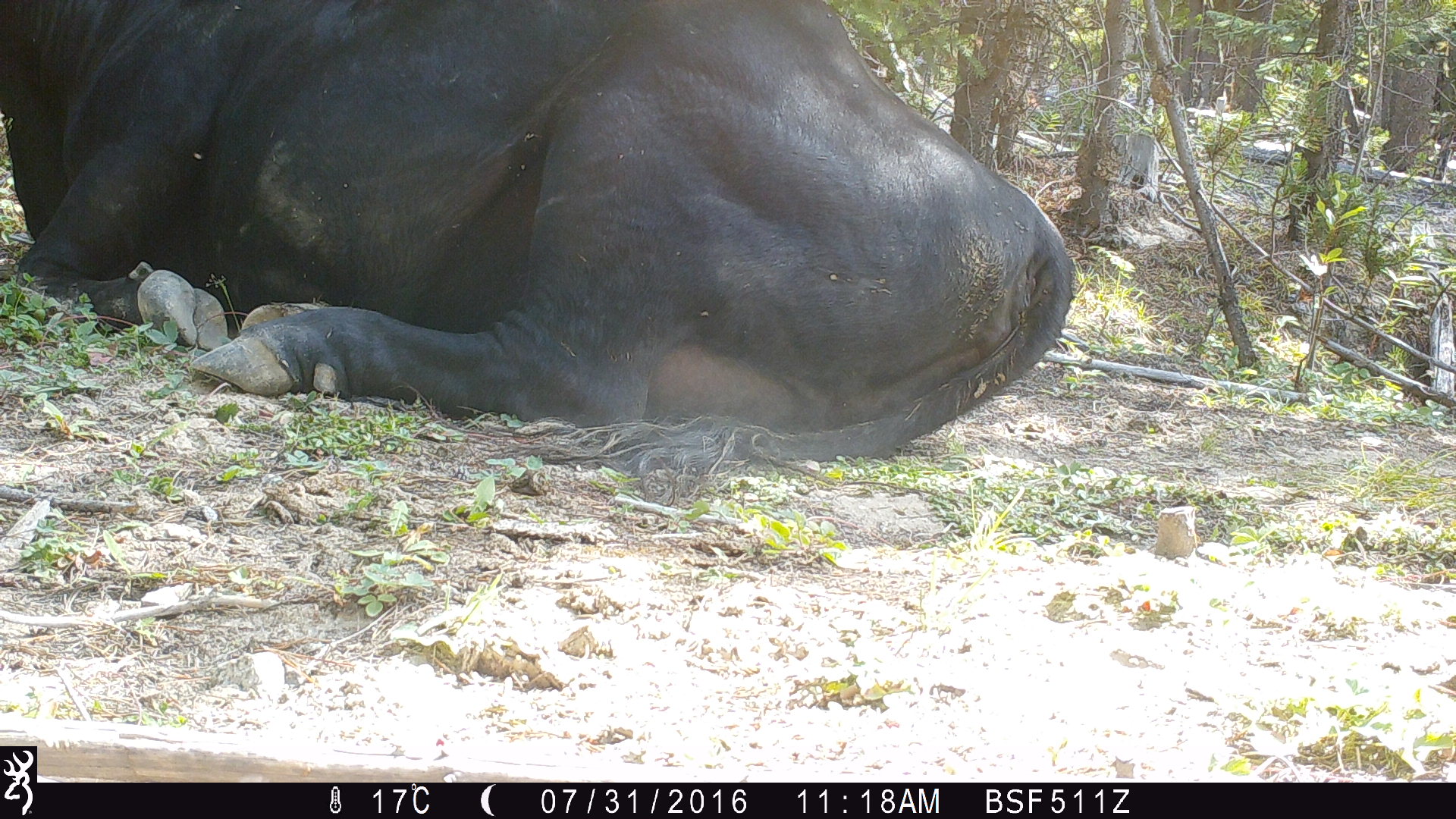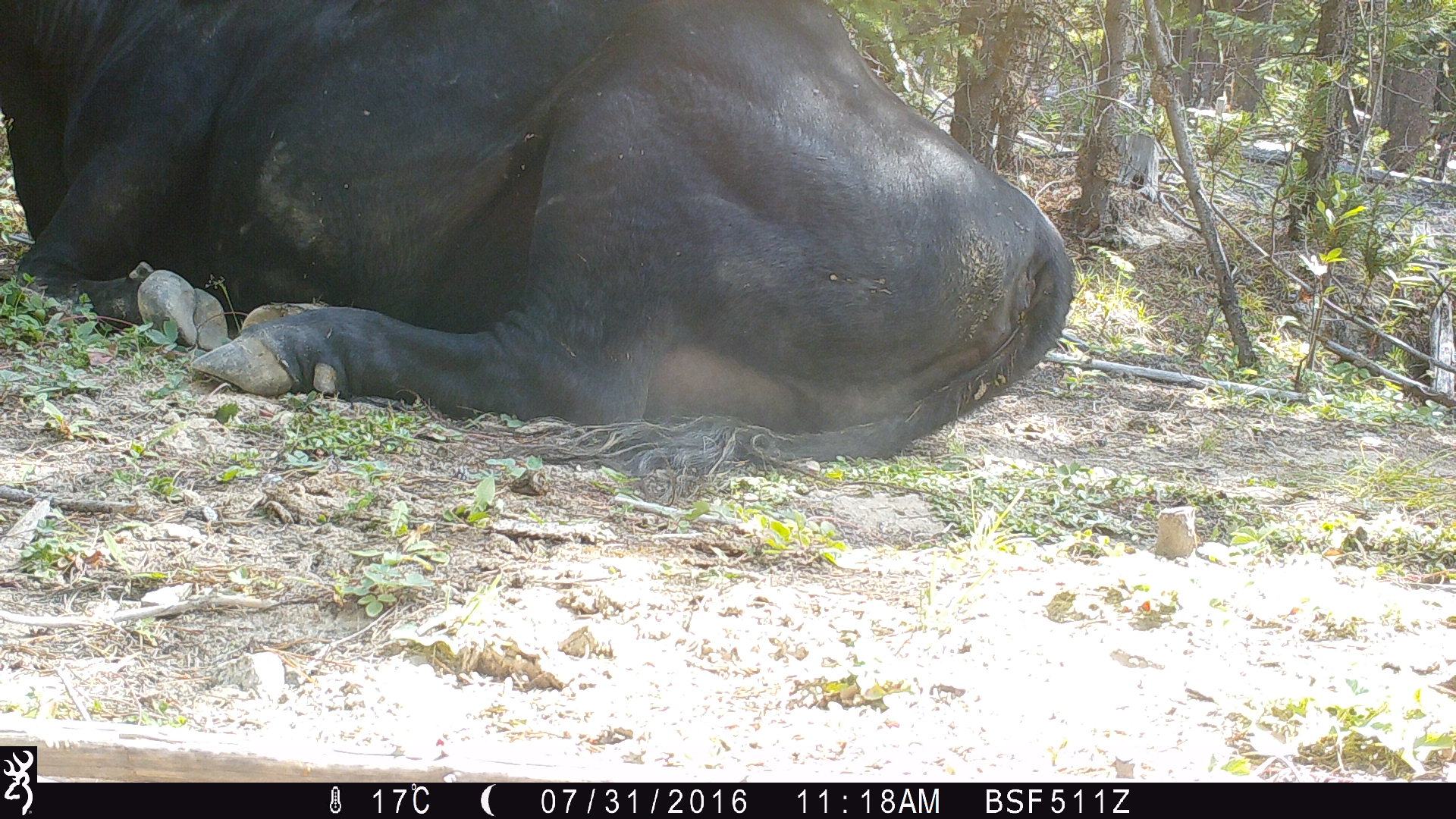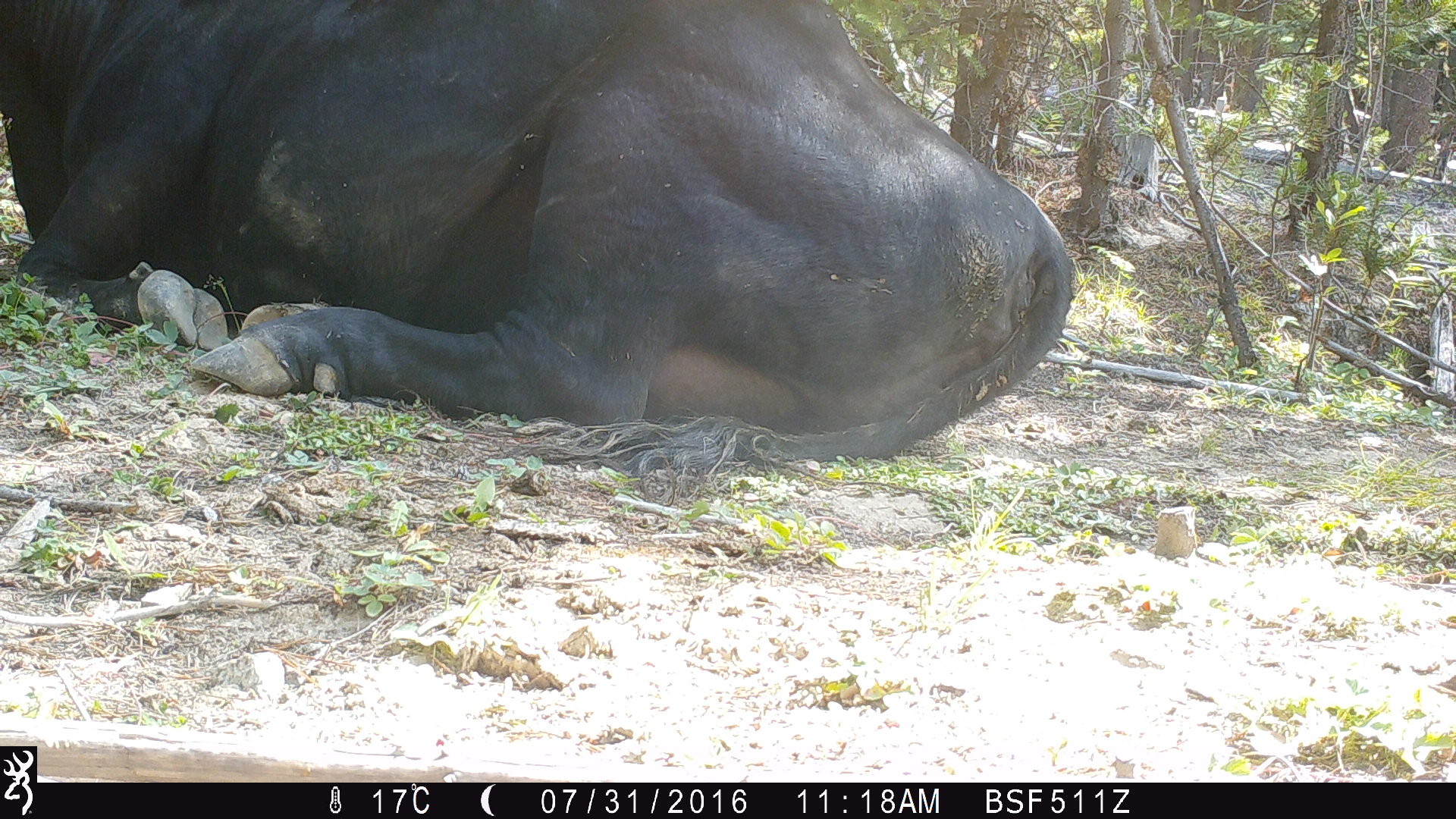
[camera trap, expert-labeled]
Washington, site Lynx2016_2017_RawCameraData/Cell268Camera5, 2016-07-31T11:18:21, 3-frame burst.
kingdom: Animalia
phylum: Chordata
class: Mammalia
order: Artiodactyla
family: Bovidae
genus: Bos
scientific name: Bos taurus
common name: domestic cattle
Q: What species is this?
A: Domestic cattle (Bos taurus).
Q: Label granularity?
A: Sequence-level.